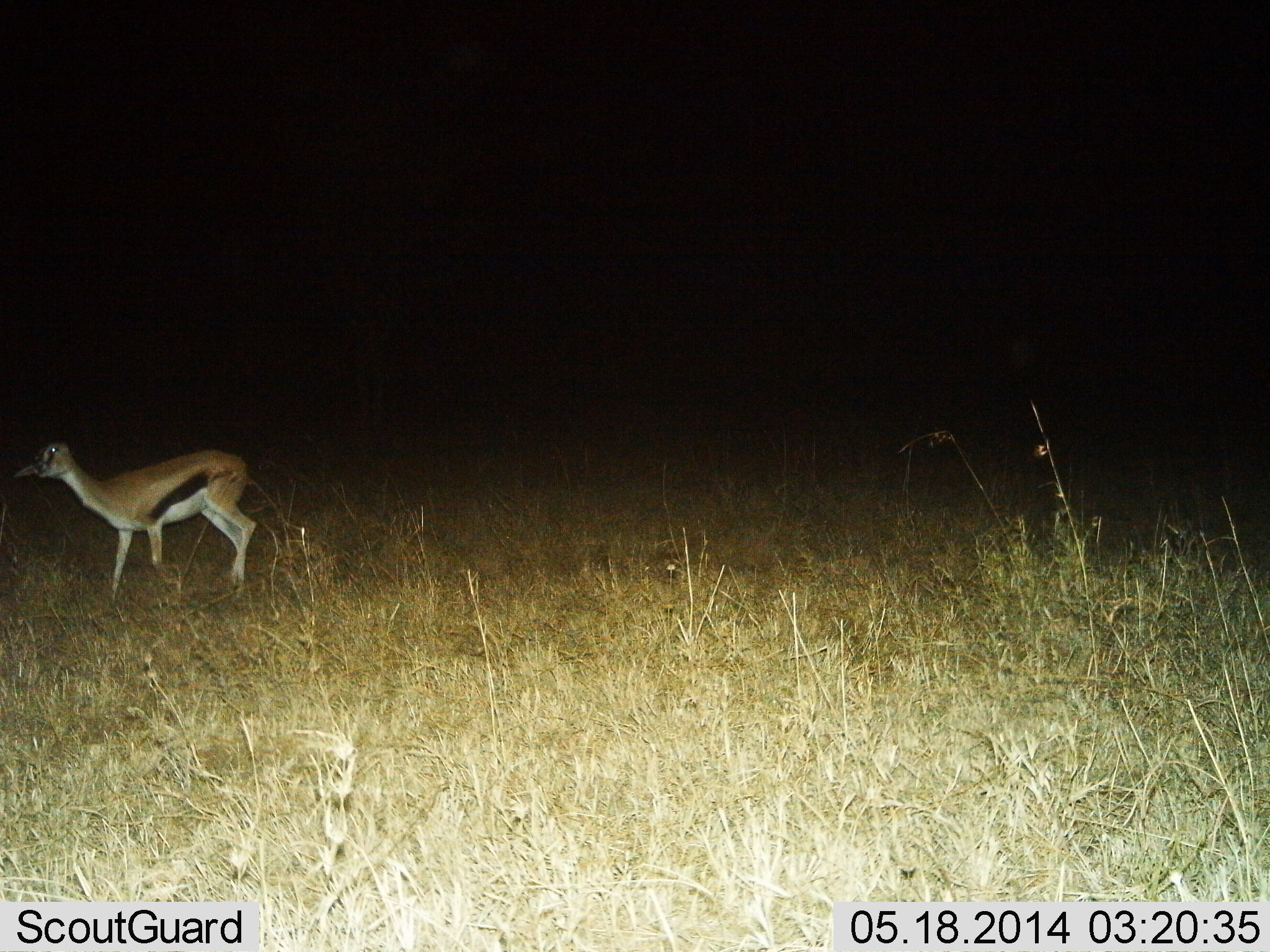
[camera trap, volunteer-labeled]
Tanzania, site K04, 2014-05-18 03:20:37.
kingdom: Animalia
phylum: Chordata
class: Mammalia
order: Artiodactyla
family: Bovidae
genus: Eudorcas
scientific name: Eudorcas thomsonii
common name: thomson's gazelle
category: gazellethomsons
Gazellethomsons (thomson's gazelle) (Eudorcas thomsonii), count 1. Behavior (volunteer vote fractions): standing 70%, resting 0%, moving 30%, interacting 0%. Young present (vote fraction): 0%. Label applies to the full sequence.